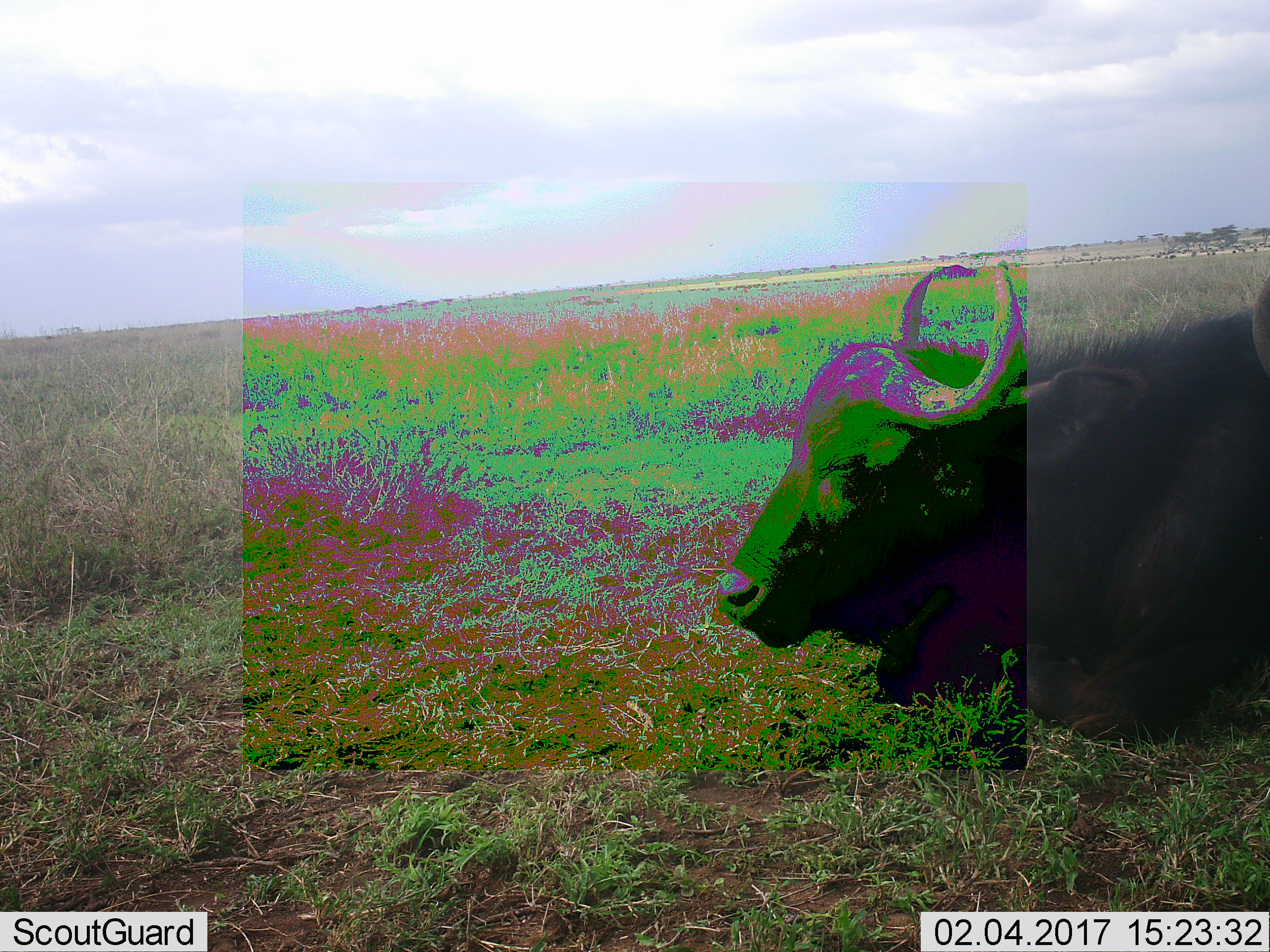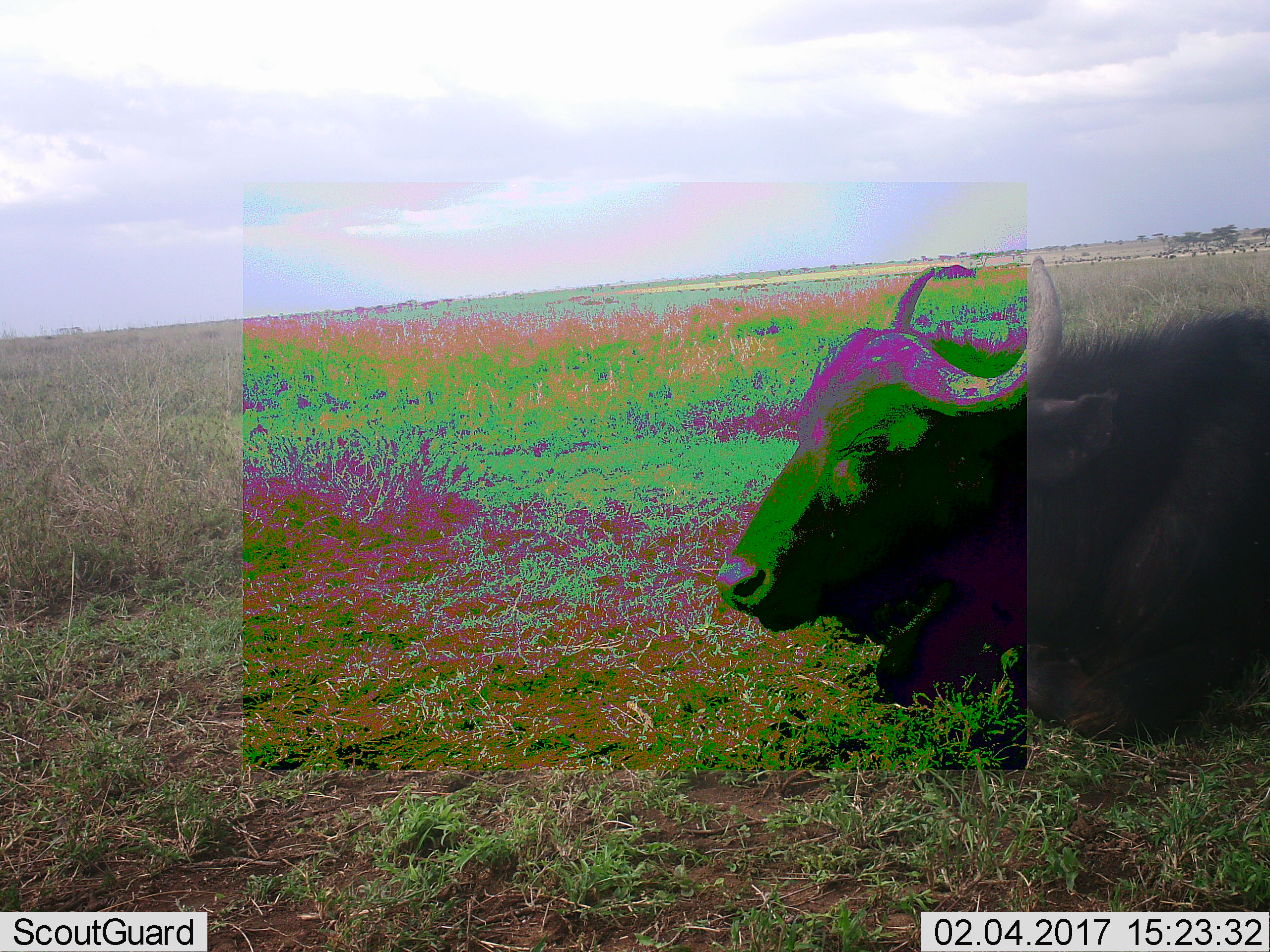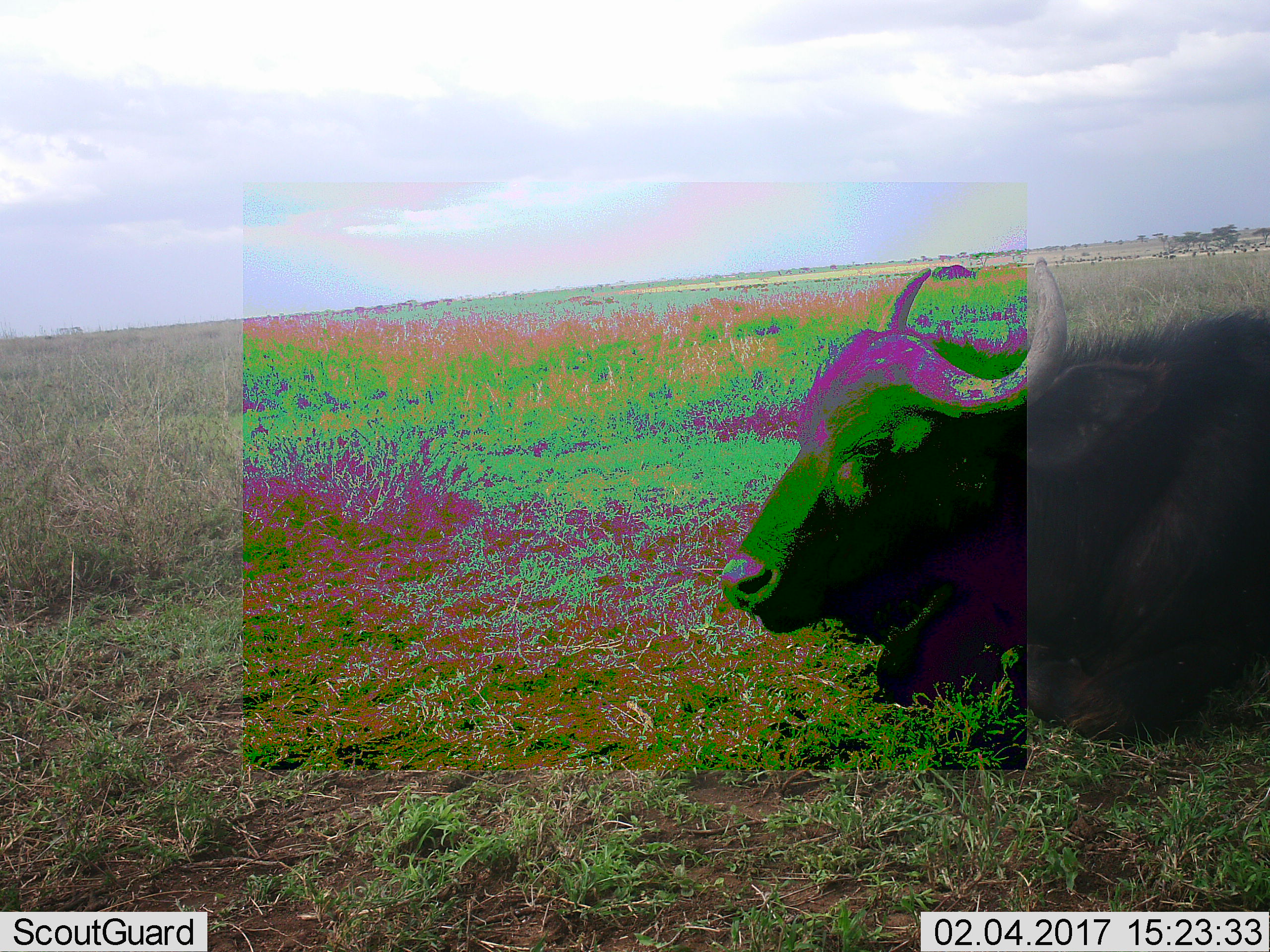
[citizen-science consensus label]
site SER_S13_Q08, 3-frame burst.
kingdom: Animalia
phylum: Chordata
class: Mammalia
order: Artiodactyla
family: Bovidae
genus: Syncerus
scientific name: Syncerus caffer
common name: african buffalo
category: buffalo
Buffalo (african buffalo) (Syncerus caffer), count 1. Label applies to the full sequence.